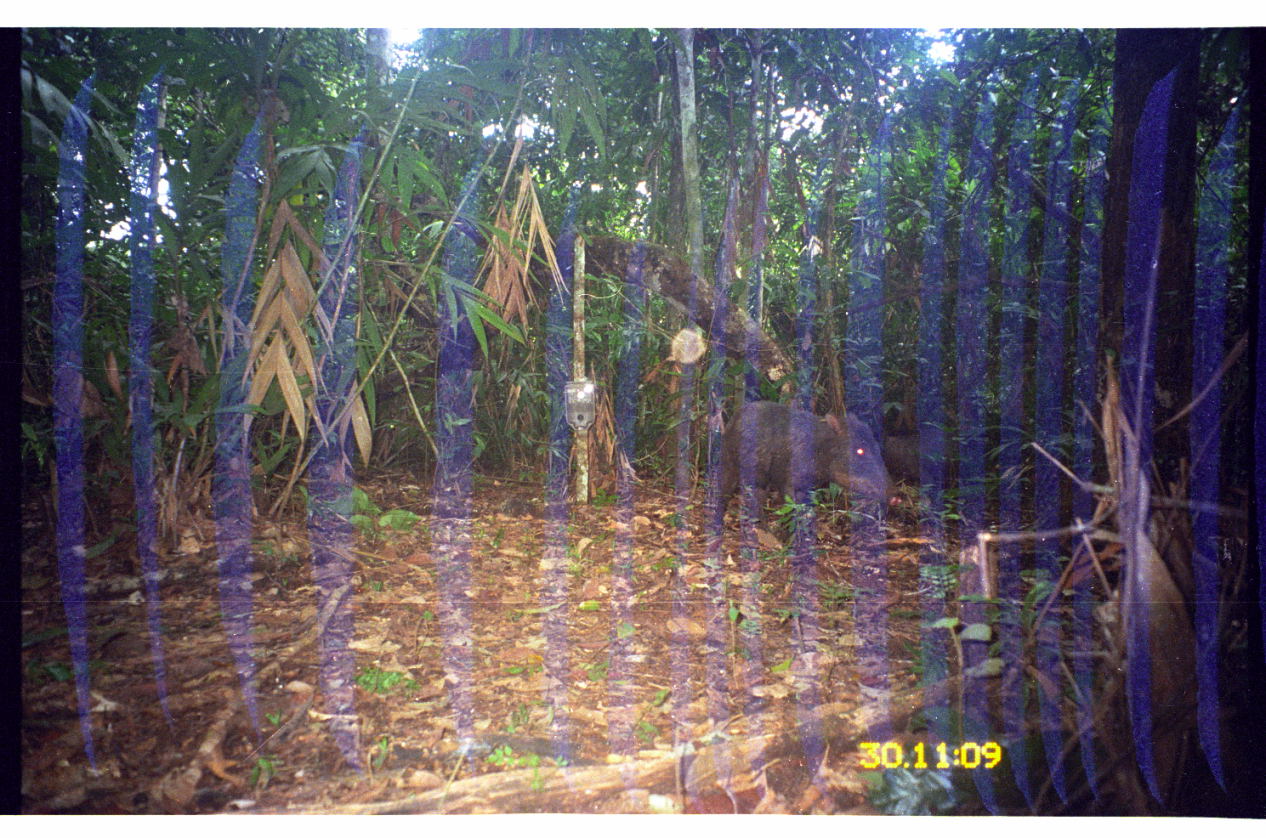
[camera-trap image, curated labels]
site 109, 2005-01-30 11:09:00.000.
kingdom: Animalia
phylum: Chordata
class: Mammalia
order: Artiodactyla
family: Tayassuidae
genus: Tayassu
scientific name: Tayassu pecari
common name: white-lipped peccary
Tayassu pecari (white-lipped peccary).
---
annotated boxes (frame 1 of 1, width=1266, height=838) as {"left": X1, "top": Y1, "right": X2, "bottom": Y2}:
tayassu pecari: {"left": 710, "top": 401, "right": 902, "bottom": 530}; {"left": 876, "top": 430, "right": 960, "bottom": 485}